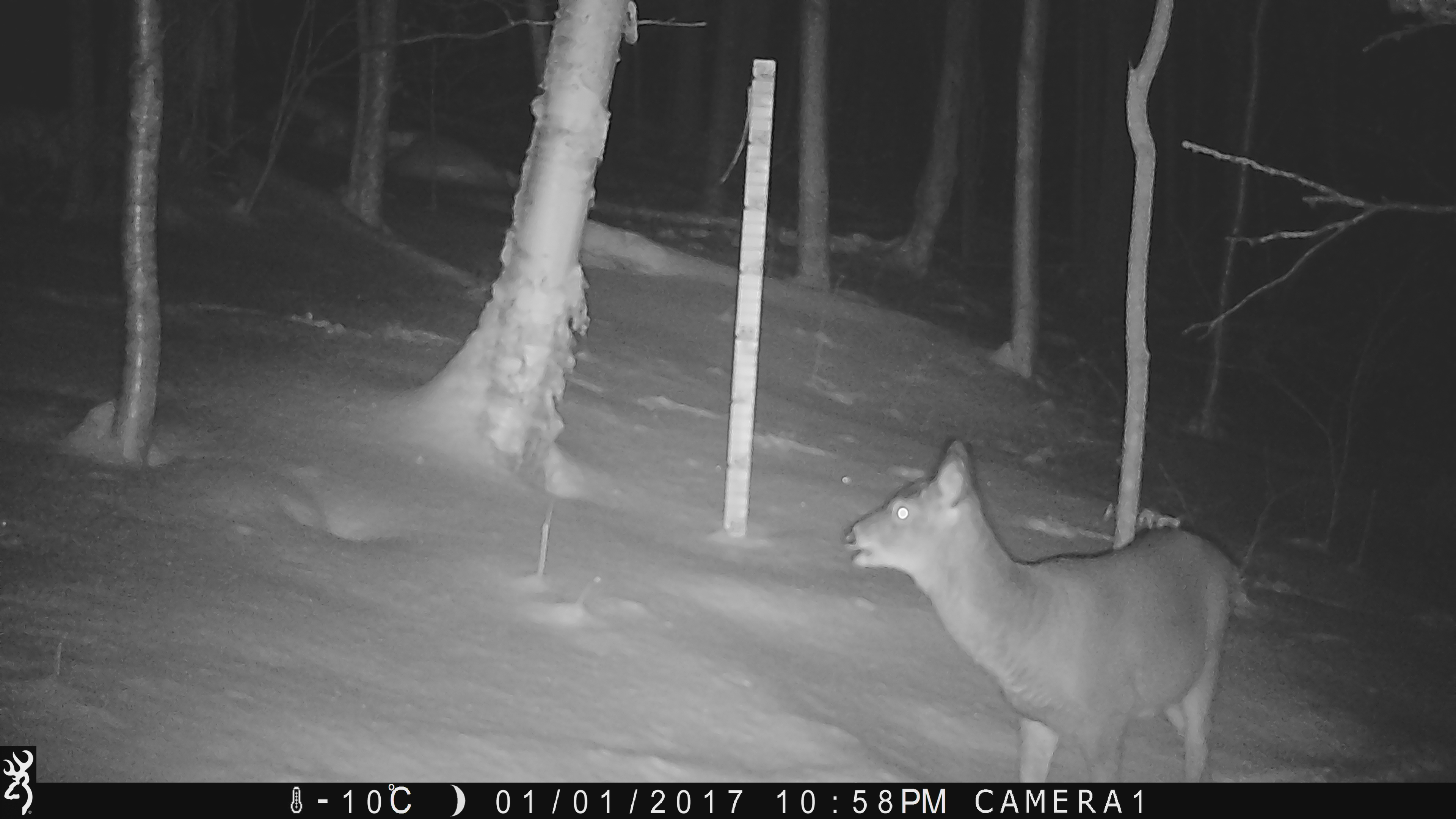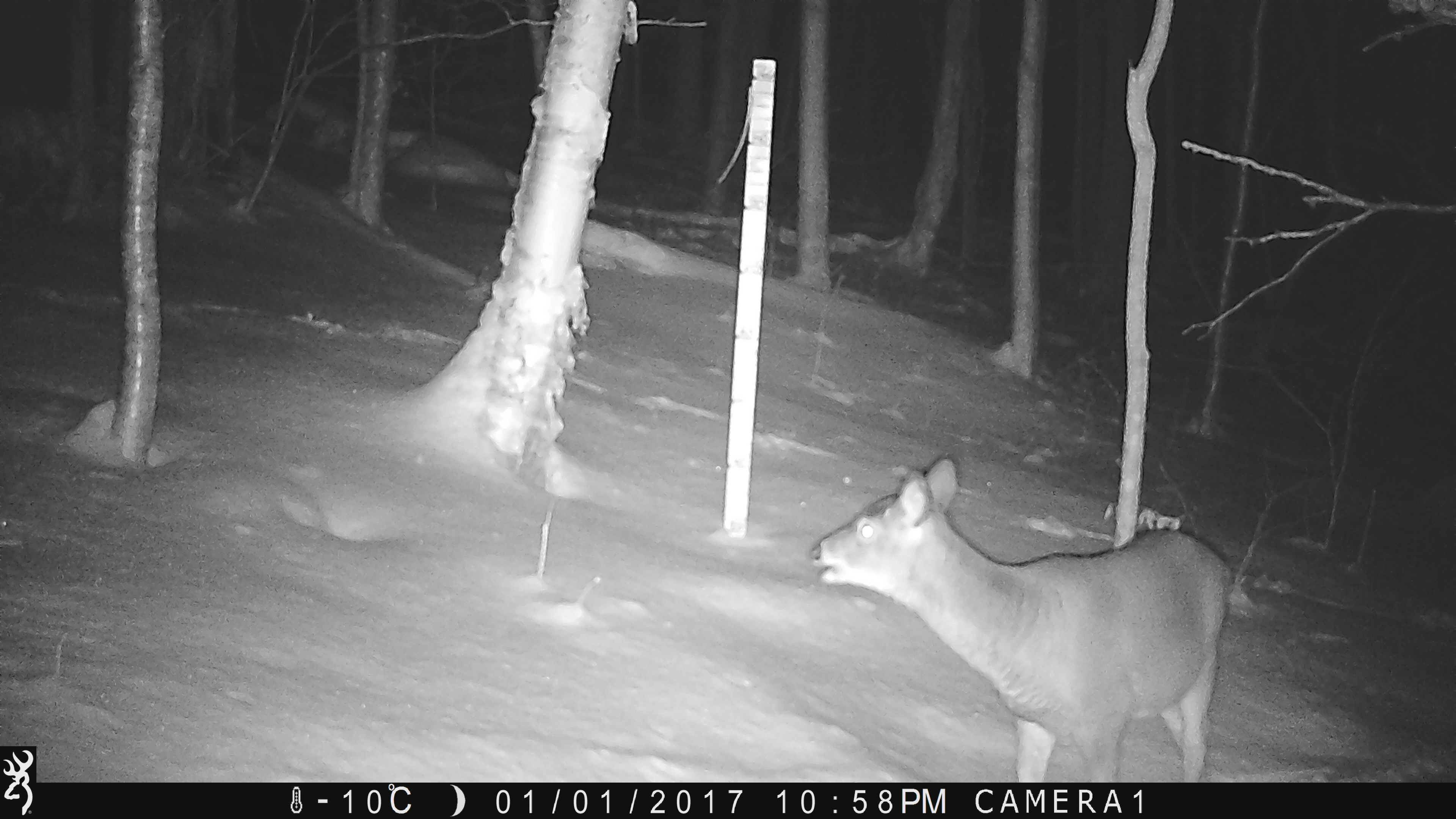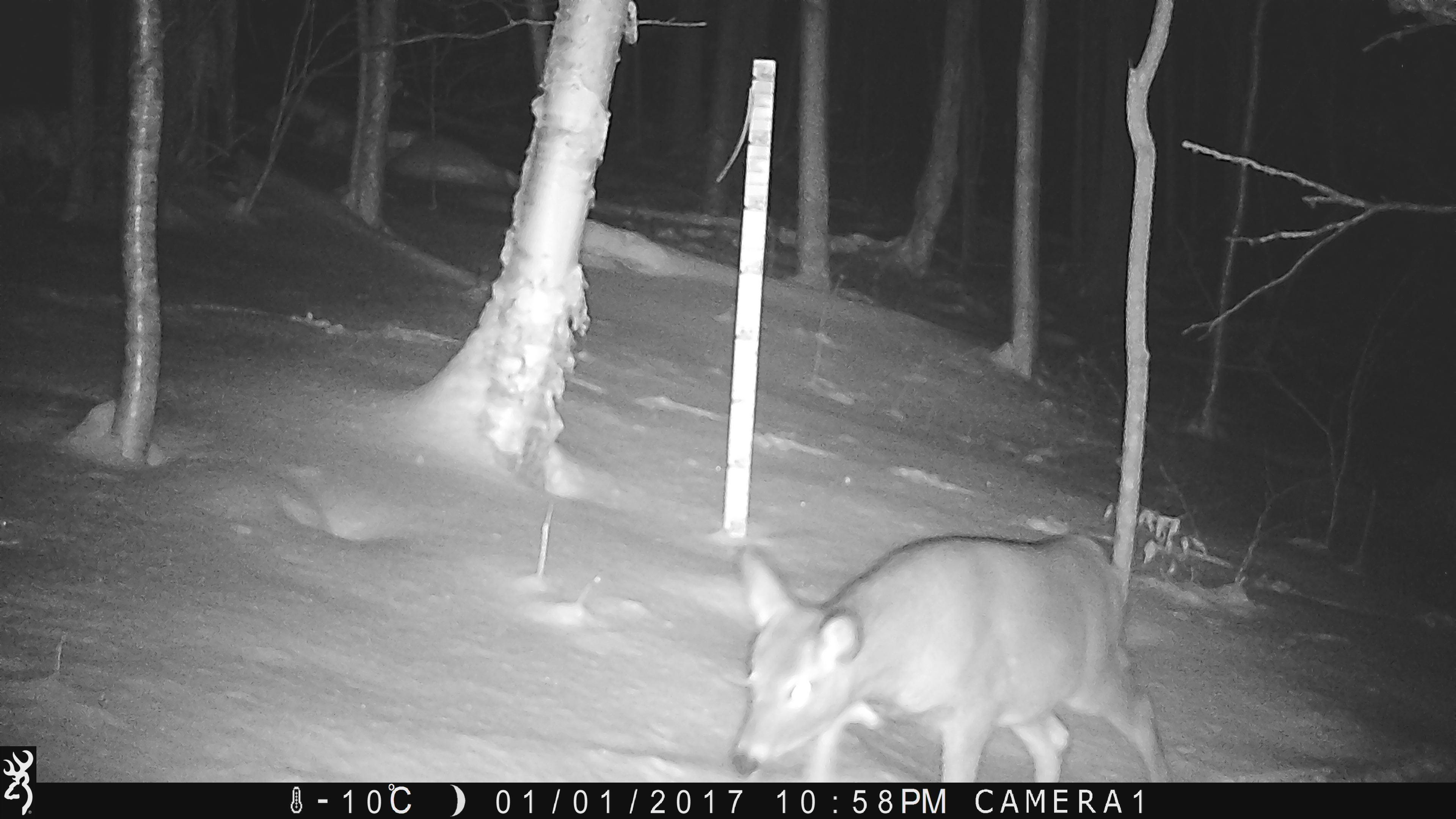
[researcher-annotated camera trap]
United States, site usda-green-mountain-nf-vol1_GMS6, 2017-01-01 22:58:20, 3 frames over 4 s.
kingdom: Animalia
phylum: Chordata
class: Mammalia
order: Artiodactyla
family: Cervidae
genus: Odocoileus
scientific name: Odocoileus virginianus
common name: white-tailed deer